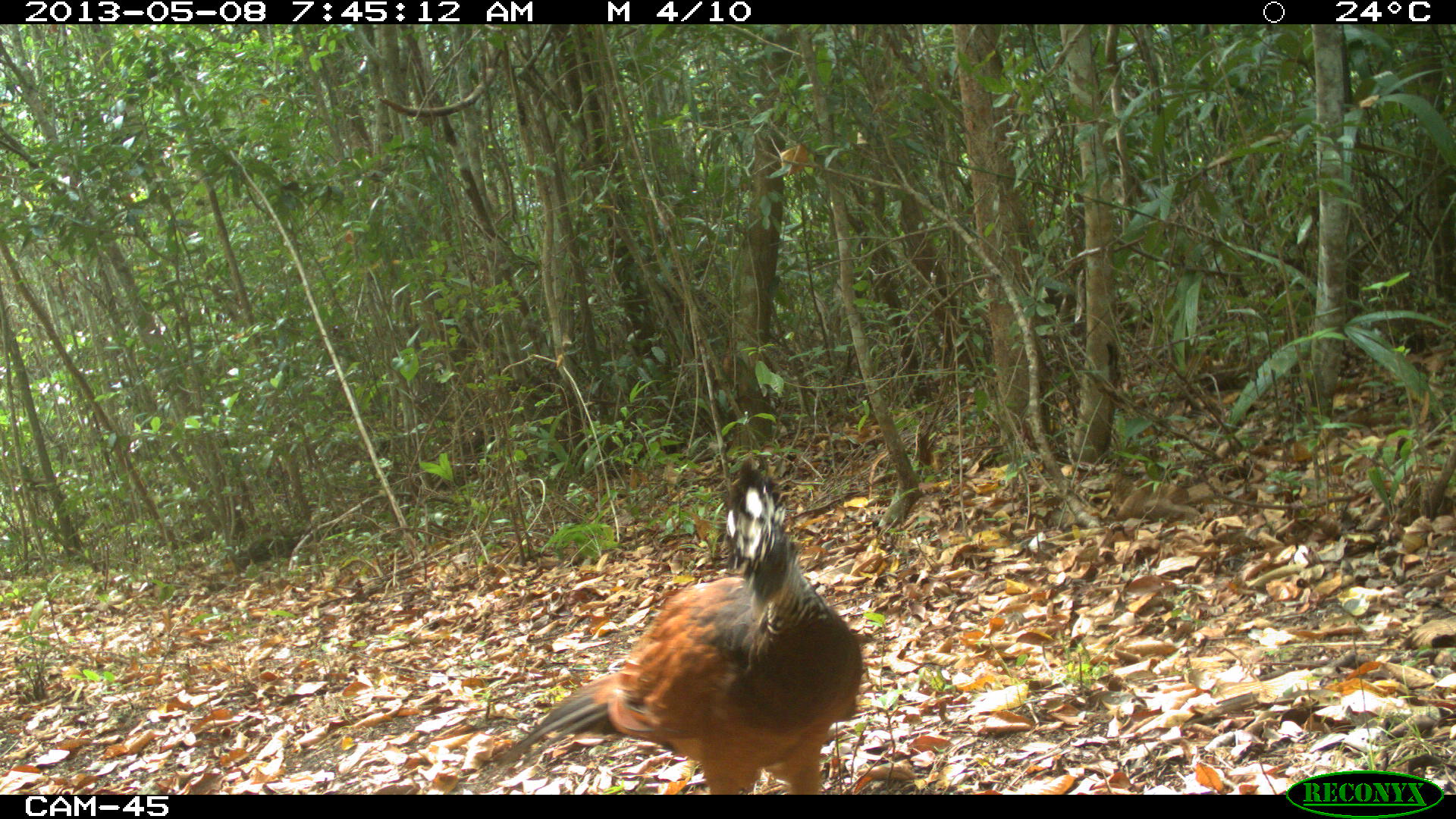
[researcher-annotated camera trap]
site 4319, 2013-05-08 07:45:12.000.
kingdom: Animalia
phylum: Chordata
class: Aves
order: Galliformes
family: Cracidae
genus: Crax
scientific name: Crax rubra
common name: great curassow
Crax rubra (great curassow), count 1, sex female.